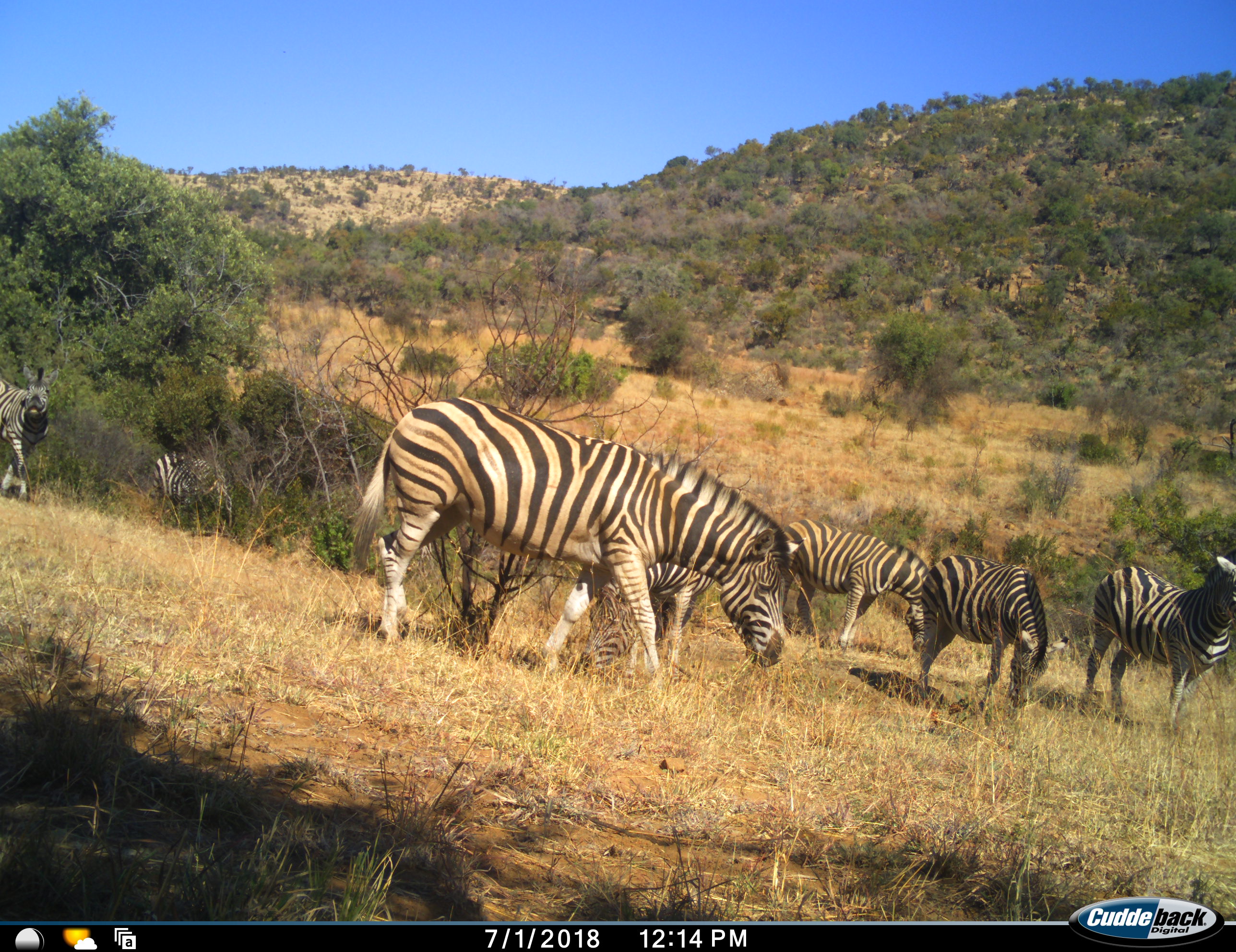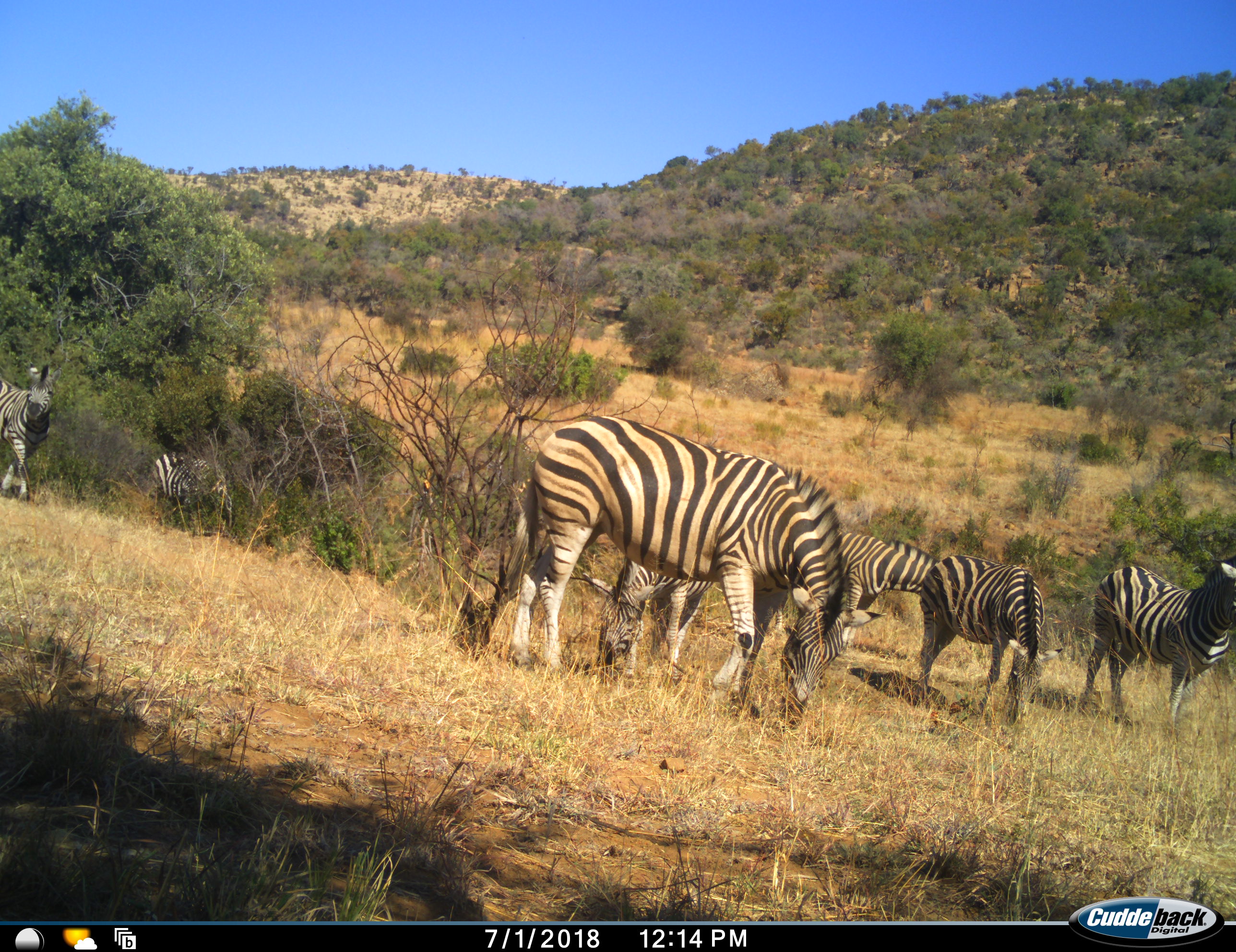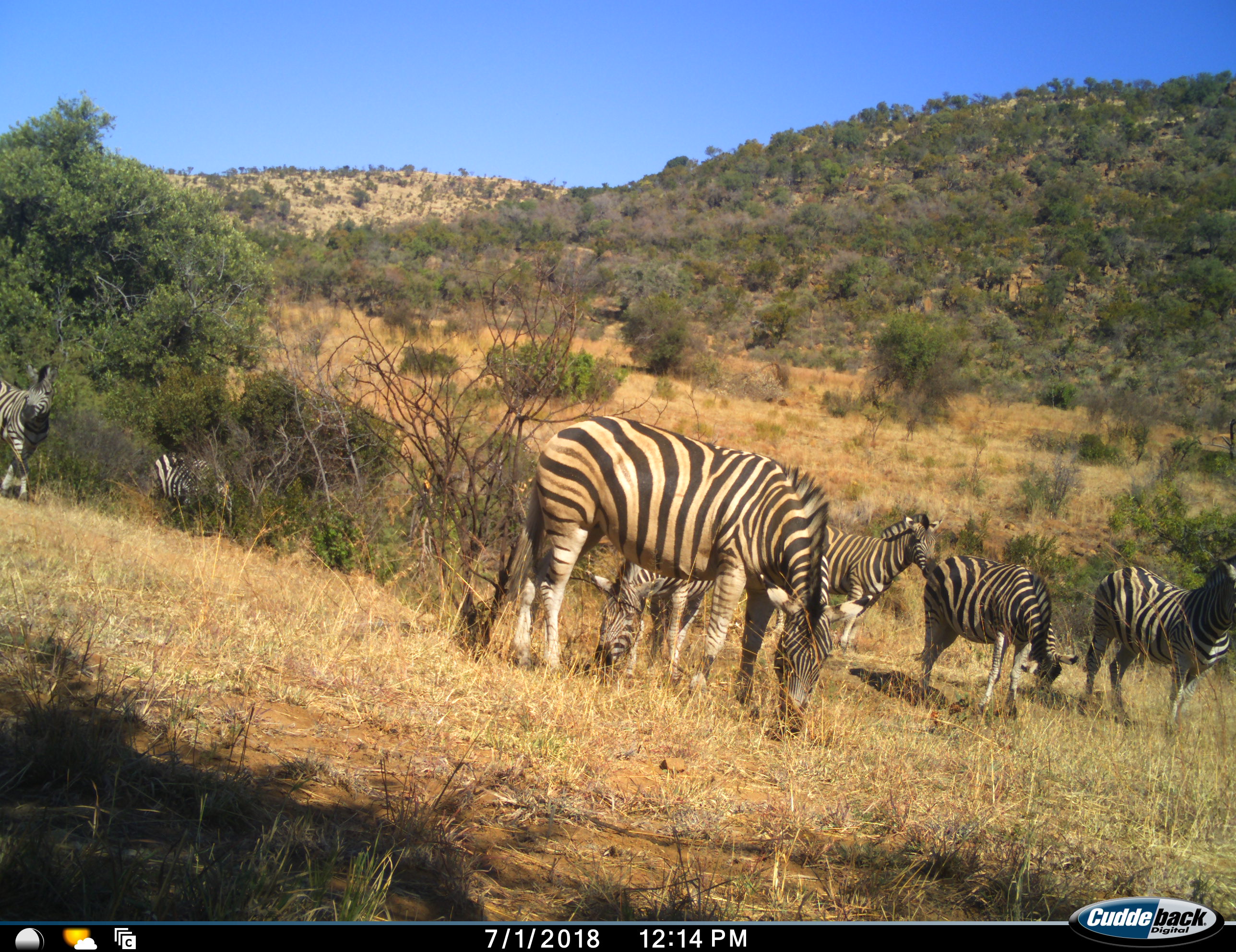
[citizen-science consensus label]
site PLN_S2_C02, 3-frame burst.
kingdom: Animalia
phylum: Chordata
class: Mammalia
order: Perissodactyla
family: Equidae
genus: Equus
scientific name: Equus quagga burchellii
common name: burchell's zebra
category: zebraburchells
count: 7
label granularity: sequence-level